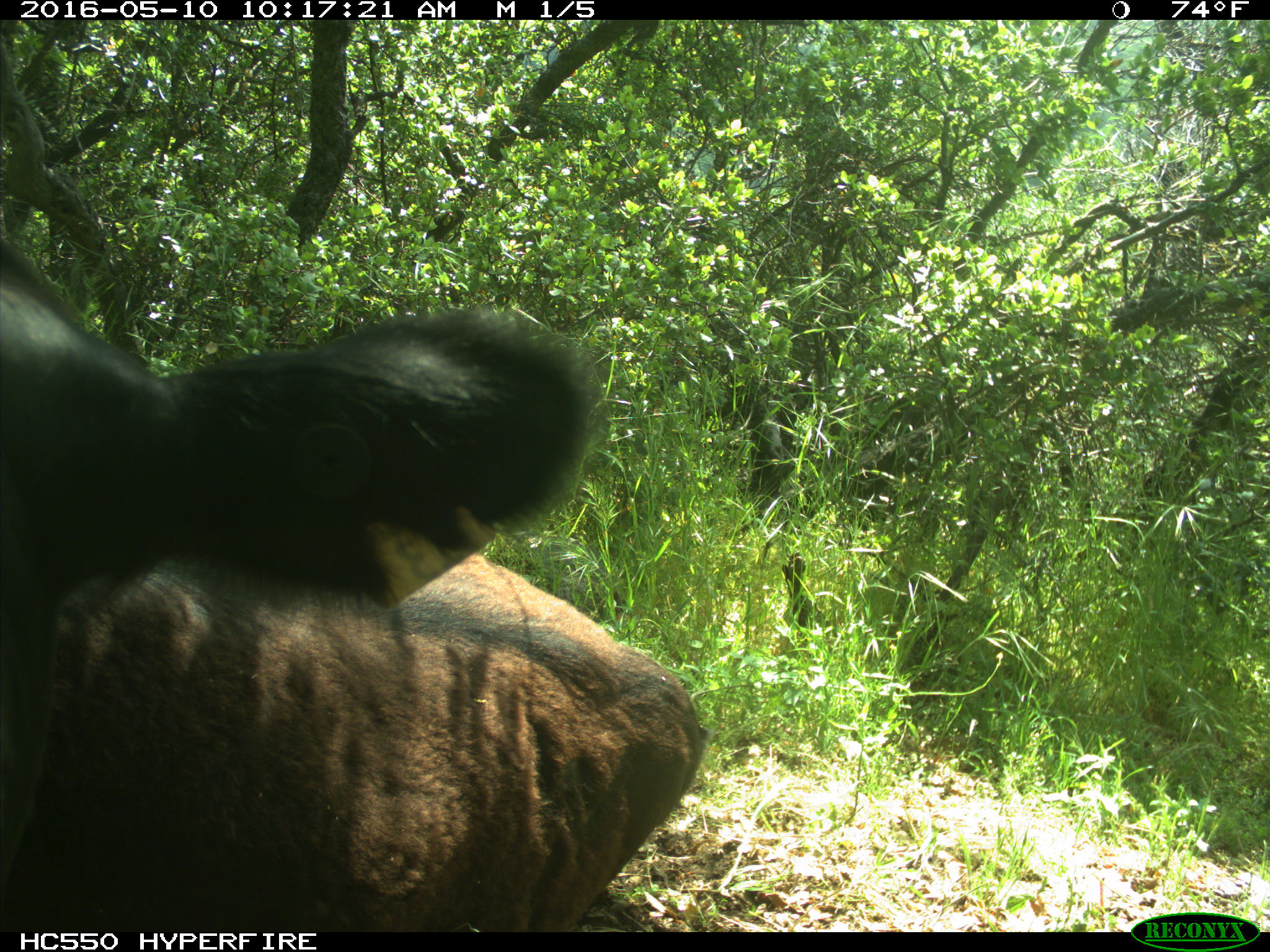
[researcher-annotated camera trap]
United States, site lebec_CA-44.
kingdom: Animalia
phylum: Chordata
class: Mammalia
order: Artiodactyla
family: Bovidae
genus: Bos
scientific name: Bos taurus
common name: domestic cow